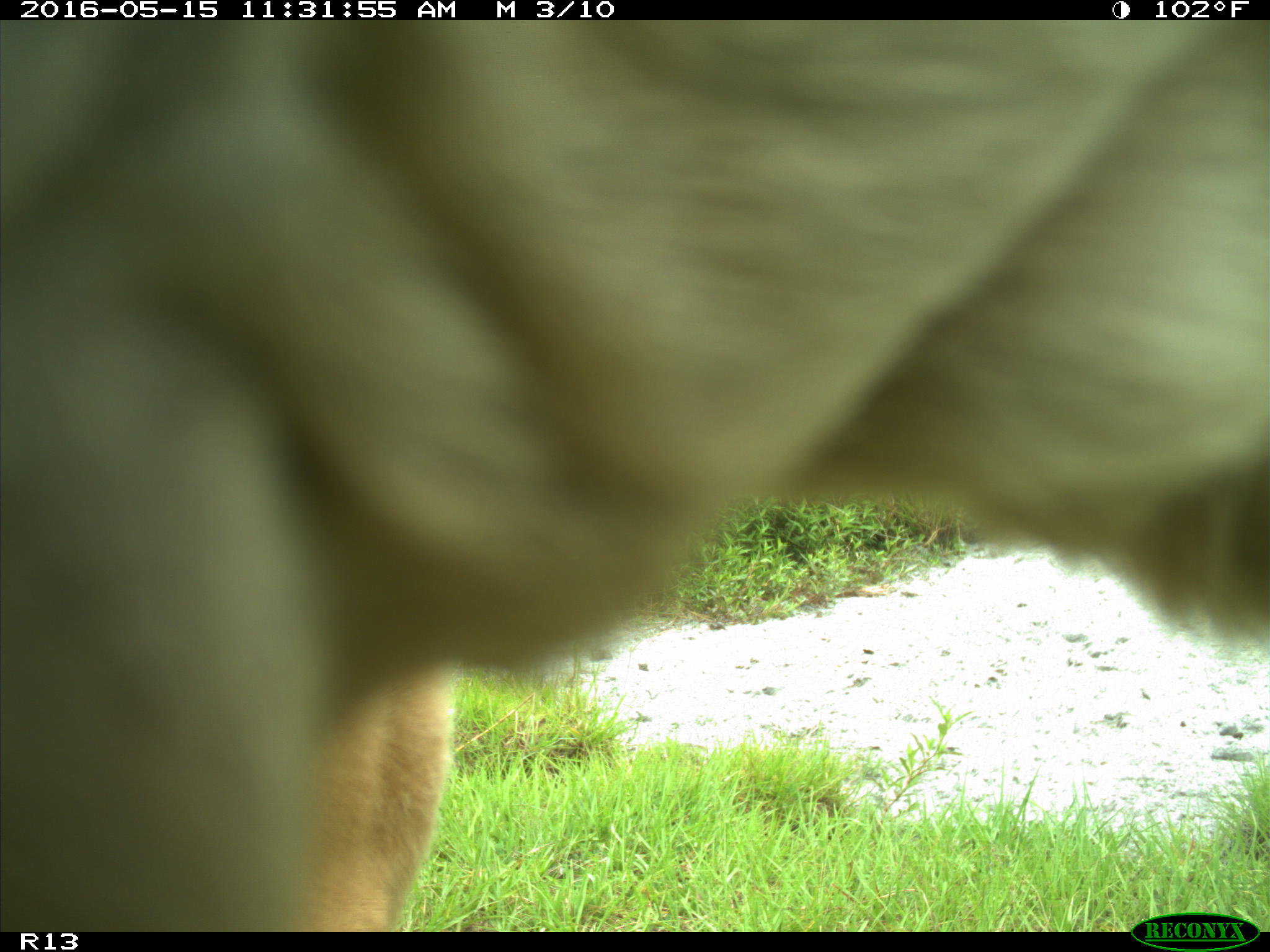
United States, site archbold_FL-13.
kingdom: Animalia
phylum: Chordata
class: Mammalia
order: Artiodactyla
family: Bovidae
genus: Bos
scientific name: Bos taurus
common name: domestic cow